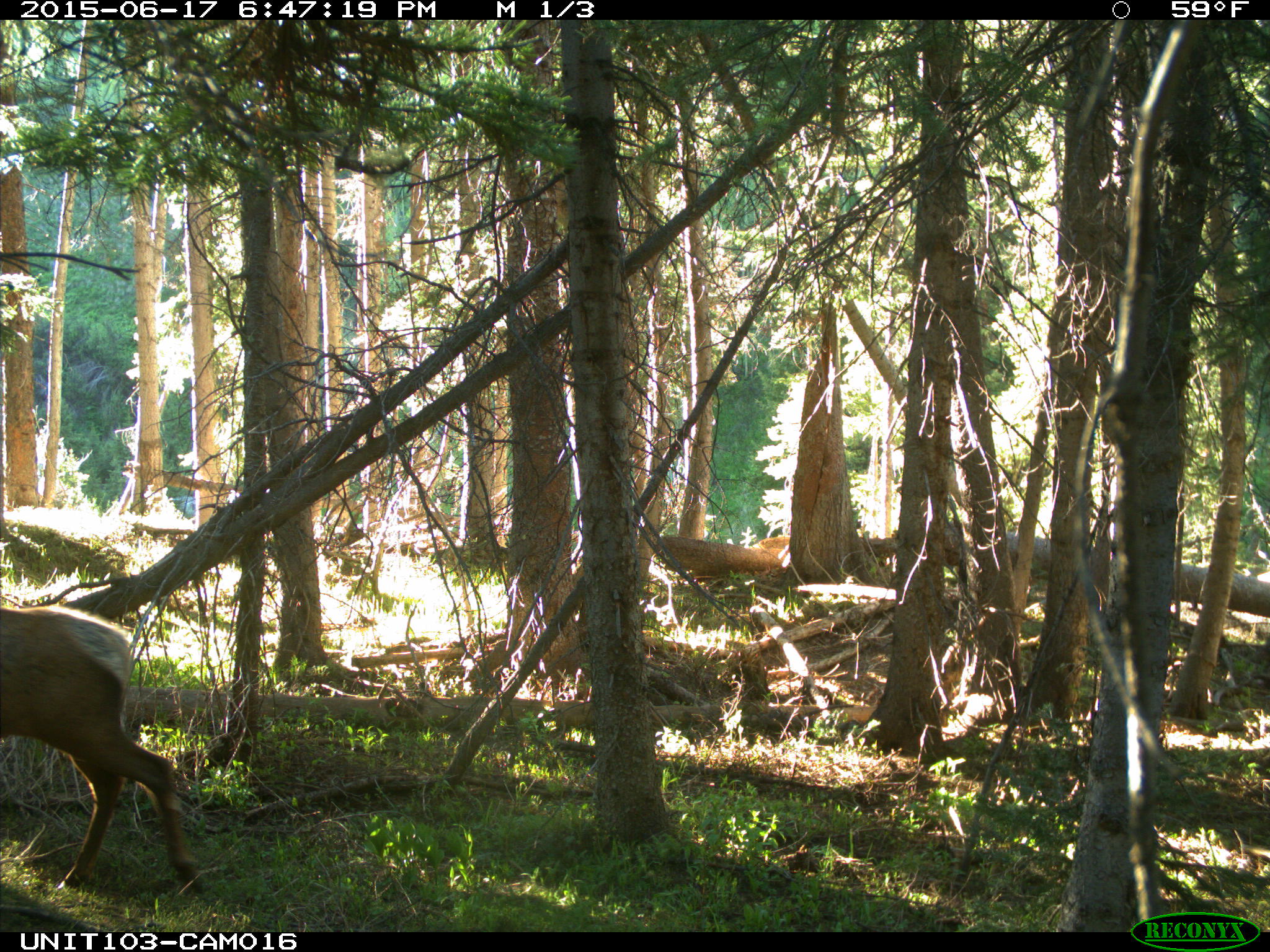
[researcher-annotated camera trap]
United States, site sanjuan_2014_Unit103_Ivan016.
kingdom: Animalia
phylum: Chordata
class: Mammalia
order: Artiodactyla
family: Cervidae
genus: Cervus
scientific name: Cervus elaphus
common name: red deer